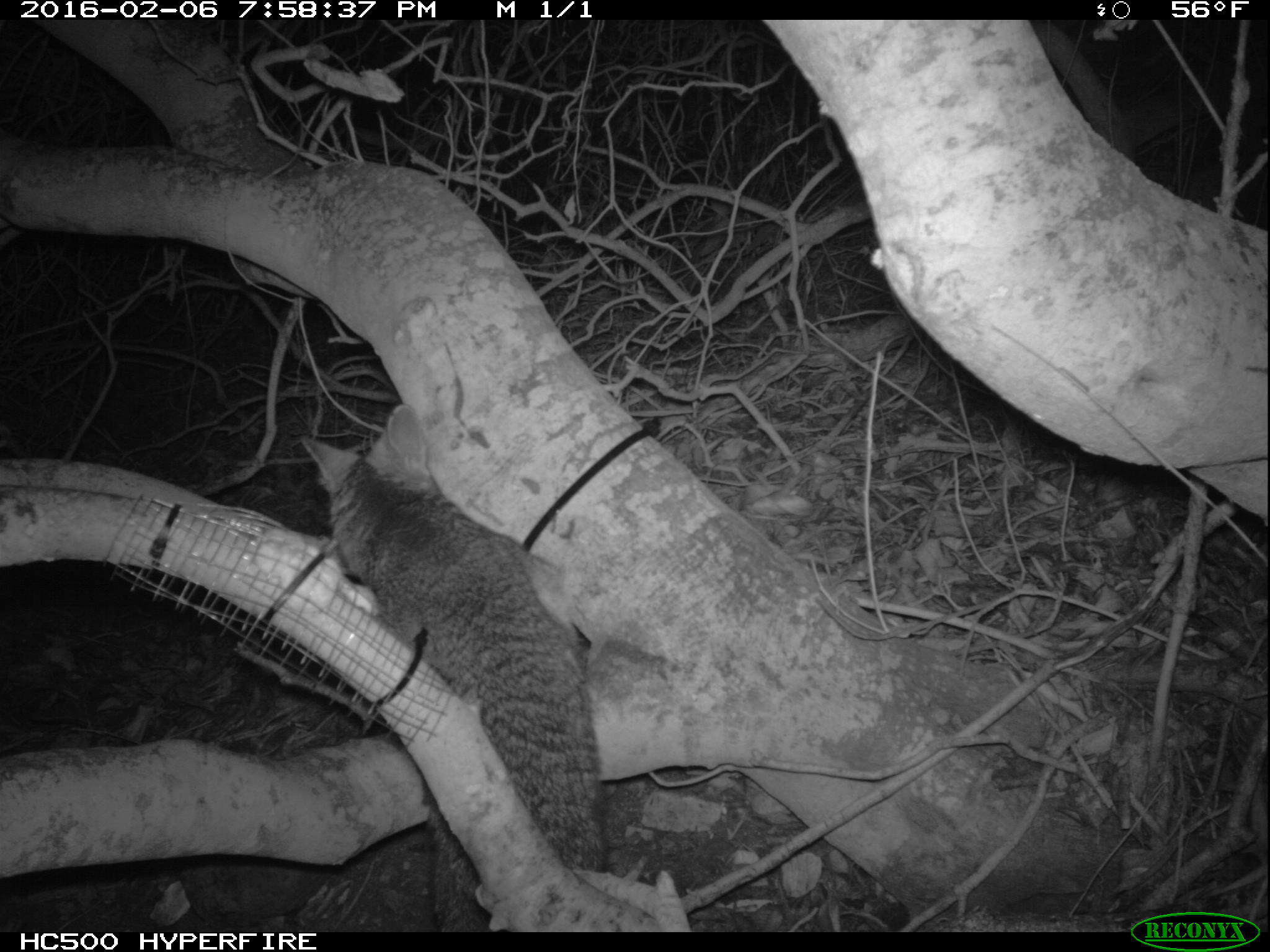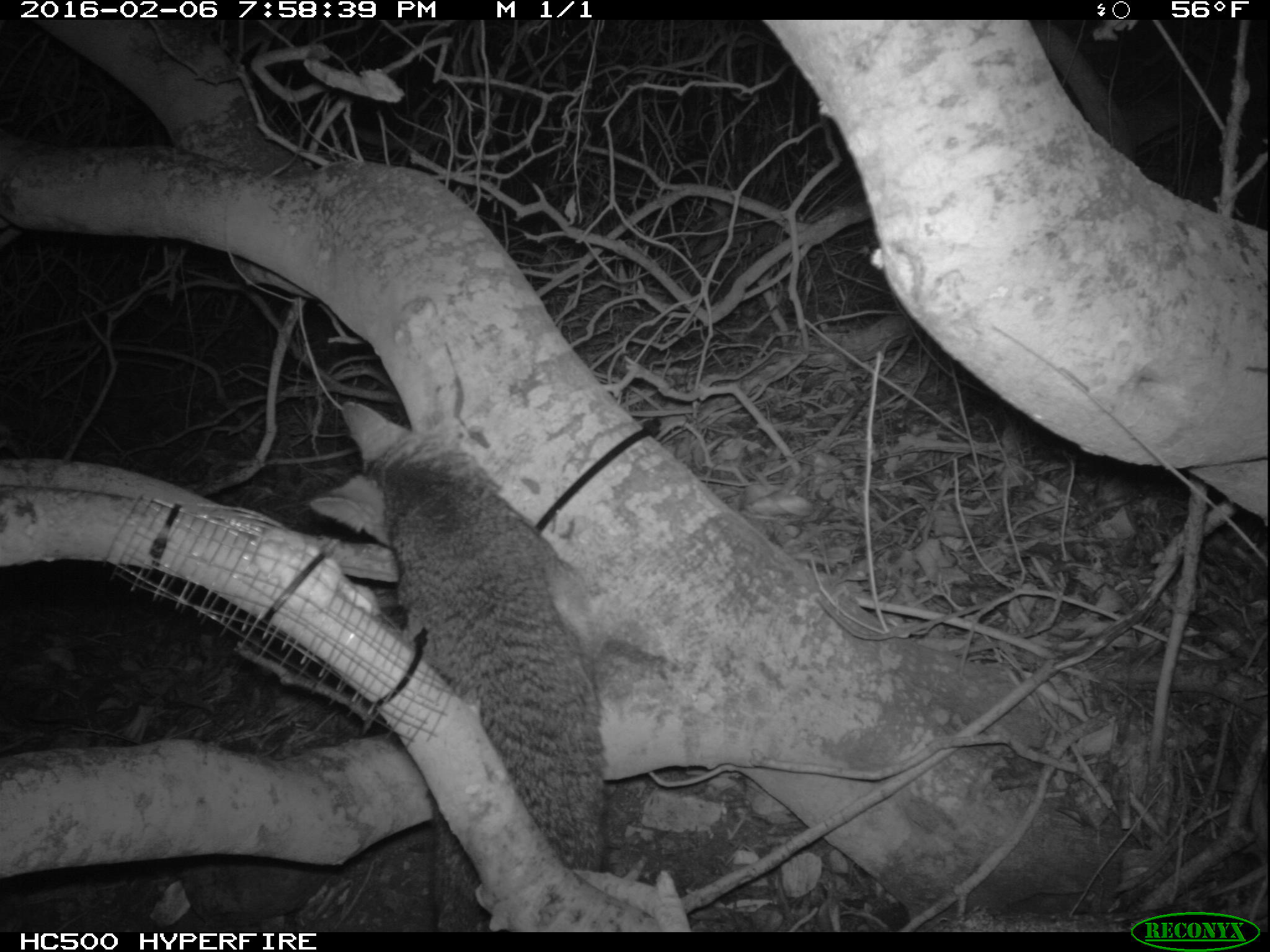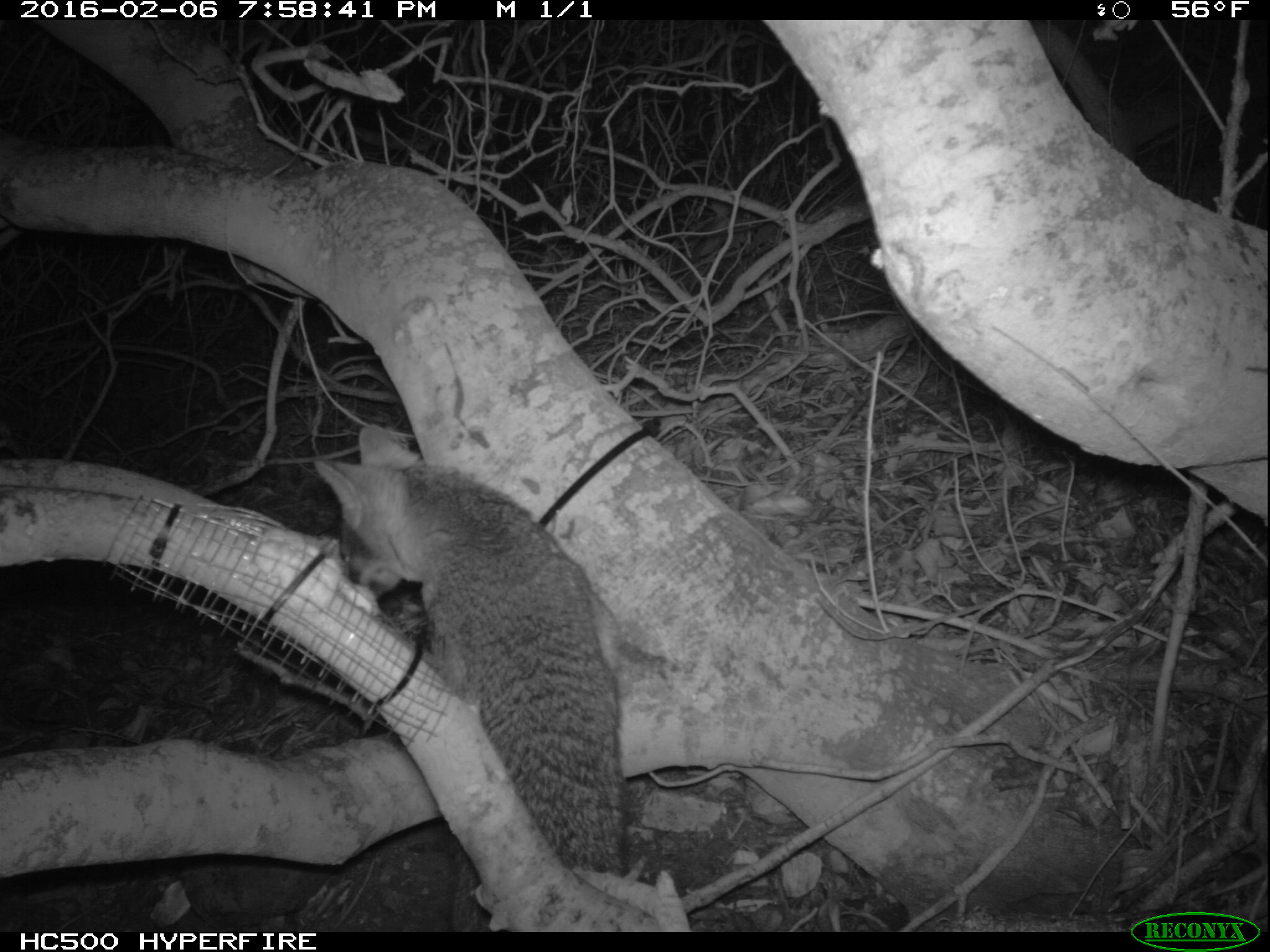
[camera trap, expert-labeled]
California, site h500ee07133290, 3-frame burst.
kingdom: Animalia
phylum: Chordata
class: Mammalia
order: Carnivora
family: Canidae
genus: Urocyon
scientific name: Urocyon littoralis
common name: island fox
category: fox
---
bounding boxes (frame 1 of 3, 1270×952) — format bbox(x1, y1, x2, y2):
fox: bbox(301, 404, 608, 932)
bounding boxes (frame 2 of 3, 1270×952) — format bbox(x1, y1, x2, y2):
fox: bbox(309, 401, 607, 932)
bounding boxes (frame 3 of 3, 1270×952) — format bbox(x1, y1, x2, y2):
fox: bbox(313, 422, 628, 934)